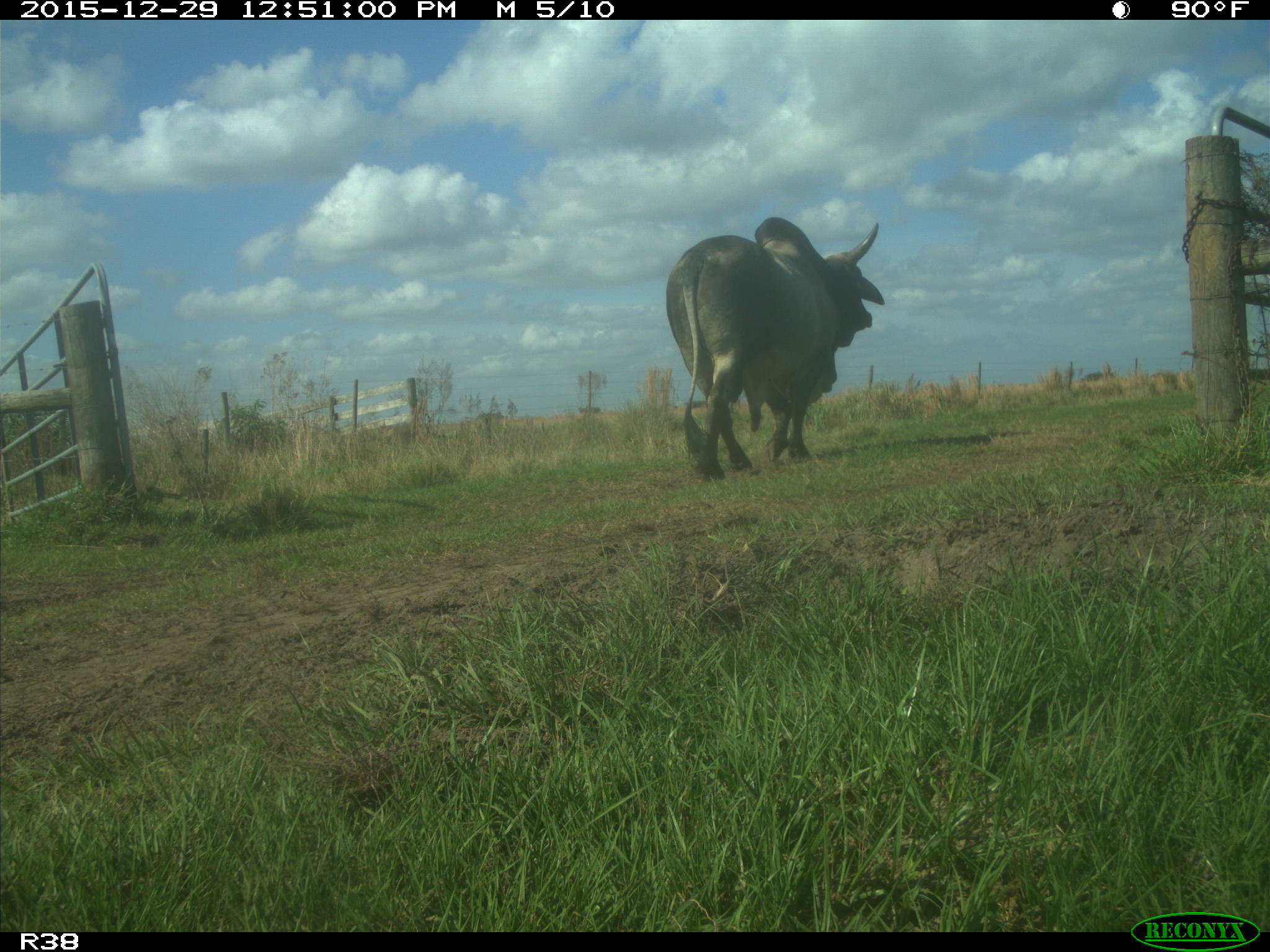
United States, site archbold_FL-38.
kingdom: Animalia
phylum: Chordata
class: Mammalia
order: Artiodactyla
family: Bovidae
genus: Bos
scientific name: Bos taurus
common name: domestic cow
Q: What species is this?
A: Bos taurus (domestic cow).